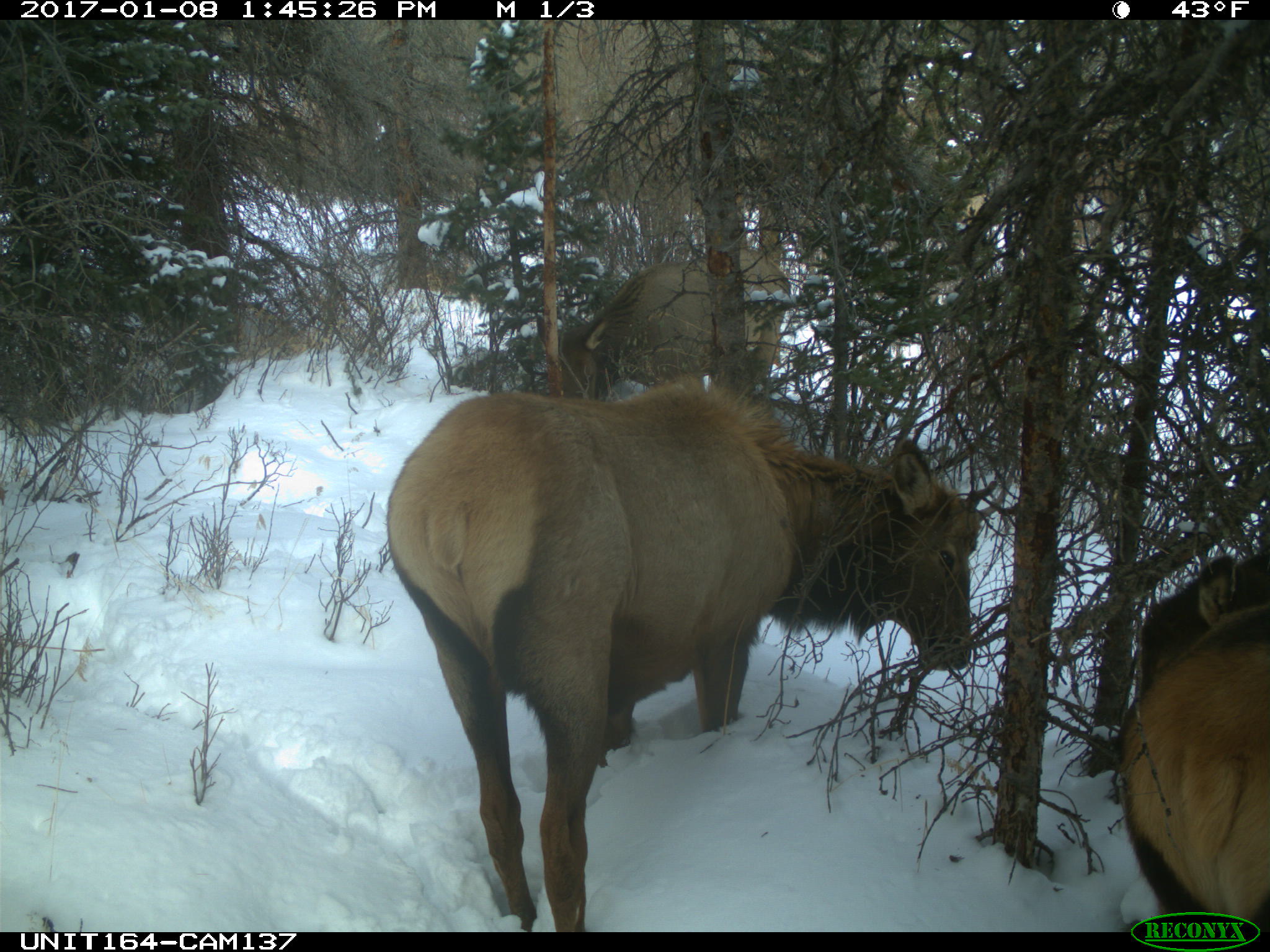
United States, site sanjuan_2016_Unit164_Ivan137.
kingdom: Animalia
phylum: Chordata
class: Mammalia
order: Artiodactyla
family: Cervidae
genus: Cervus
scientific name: Cervus elaphus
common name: red deer